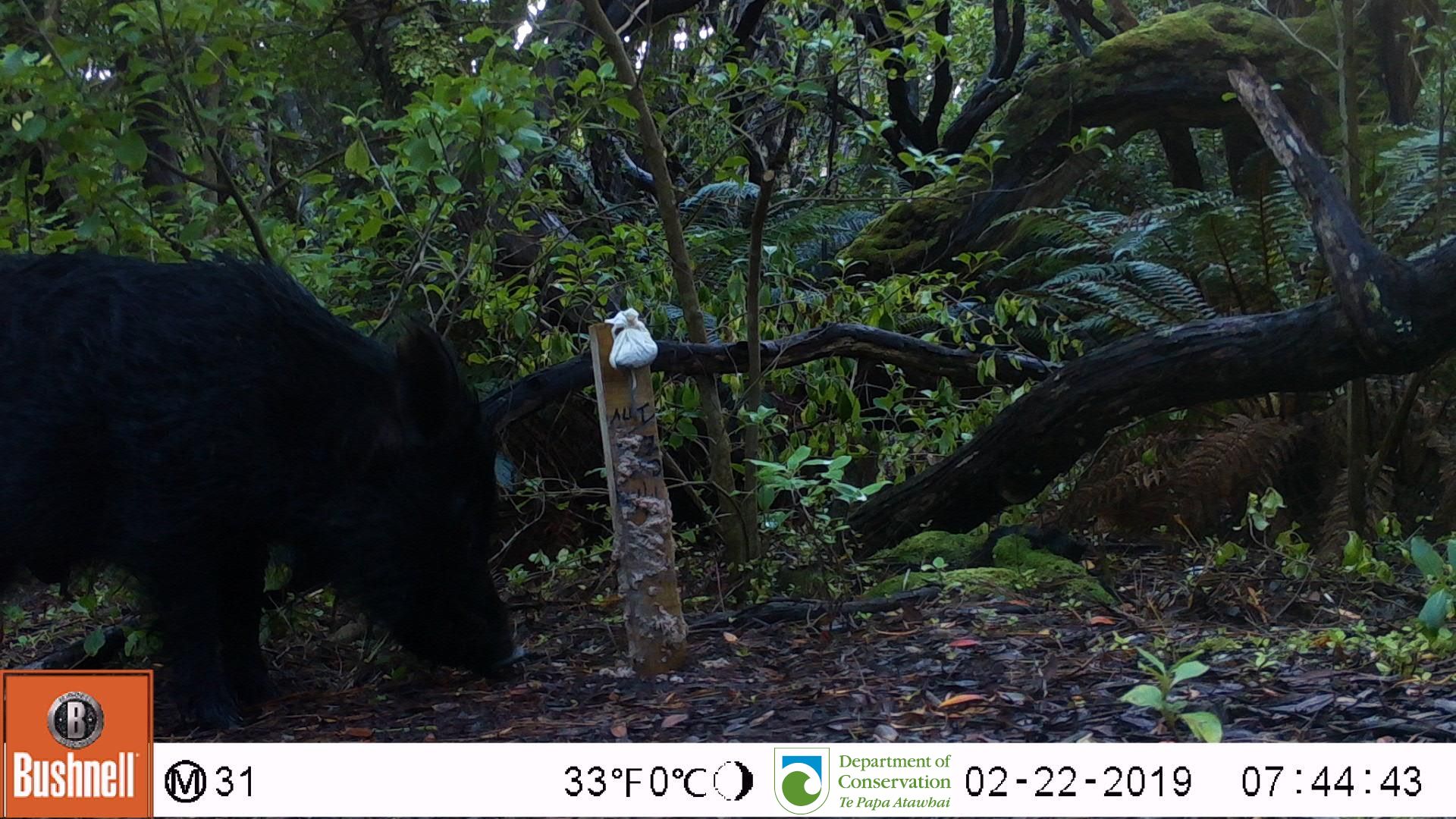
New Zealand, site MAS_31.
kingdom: Animalia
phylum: Chordata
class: Mammalia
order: Artiodactyla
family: Suidae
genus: Sus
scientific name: Sus scrofa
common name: pig